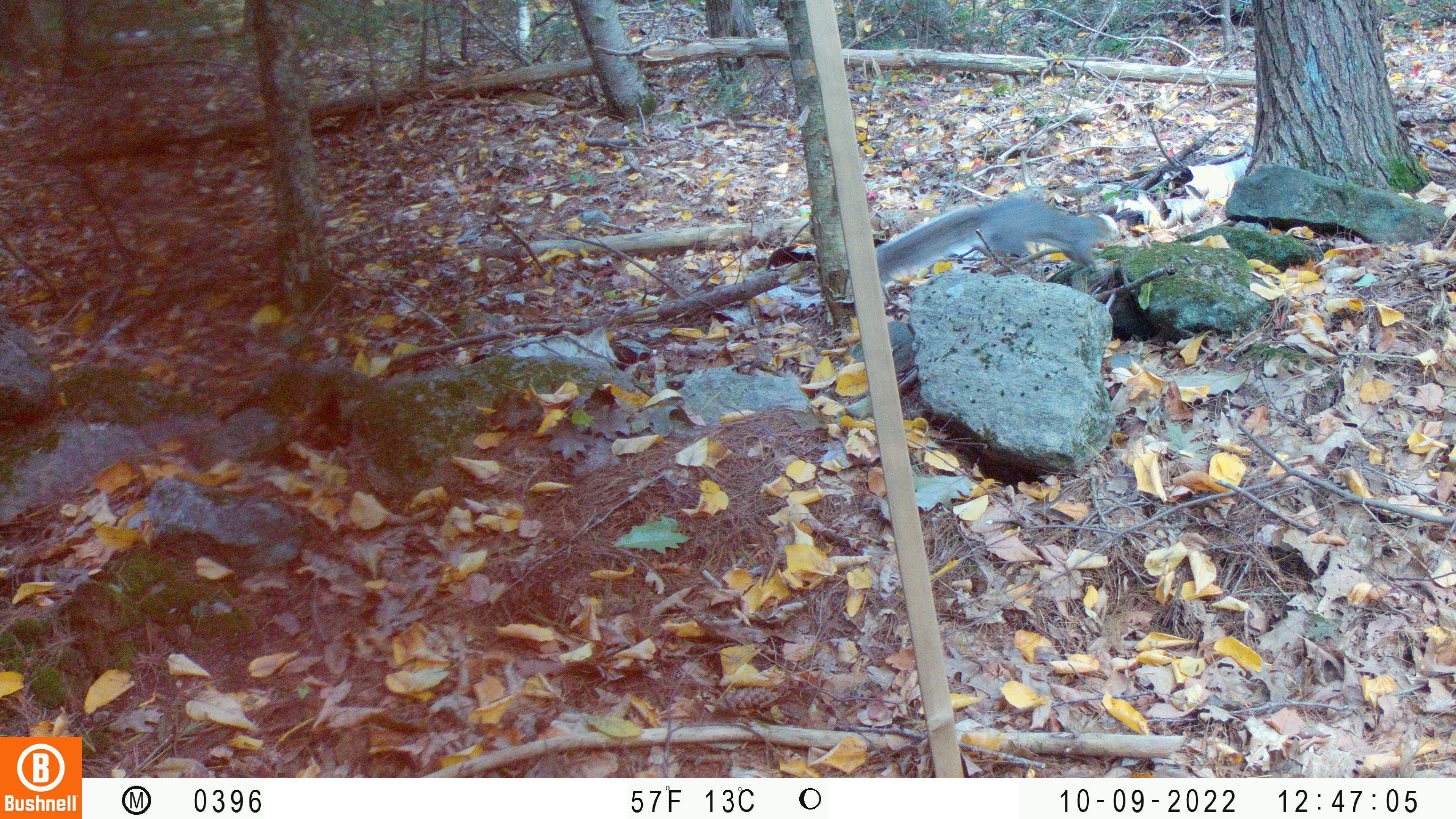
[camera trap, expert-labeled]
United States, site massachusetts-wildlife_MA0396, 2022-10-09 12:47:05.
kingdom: Animalia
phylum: Chordata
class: Mammalia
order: Rodentia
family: Sciuridae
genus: Sciurus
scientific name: Sciurus carolinensis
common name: gray squirrel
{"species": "gray squirrel (Sciurus carolinensis)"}